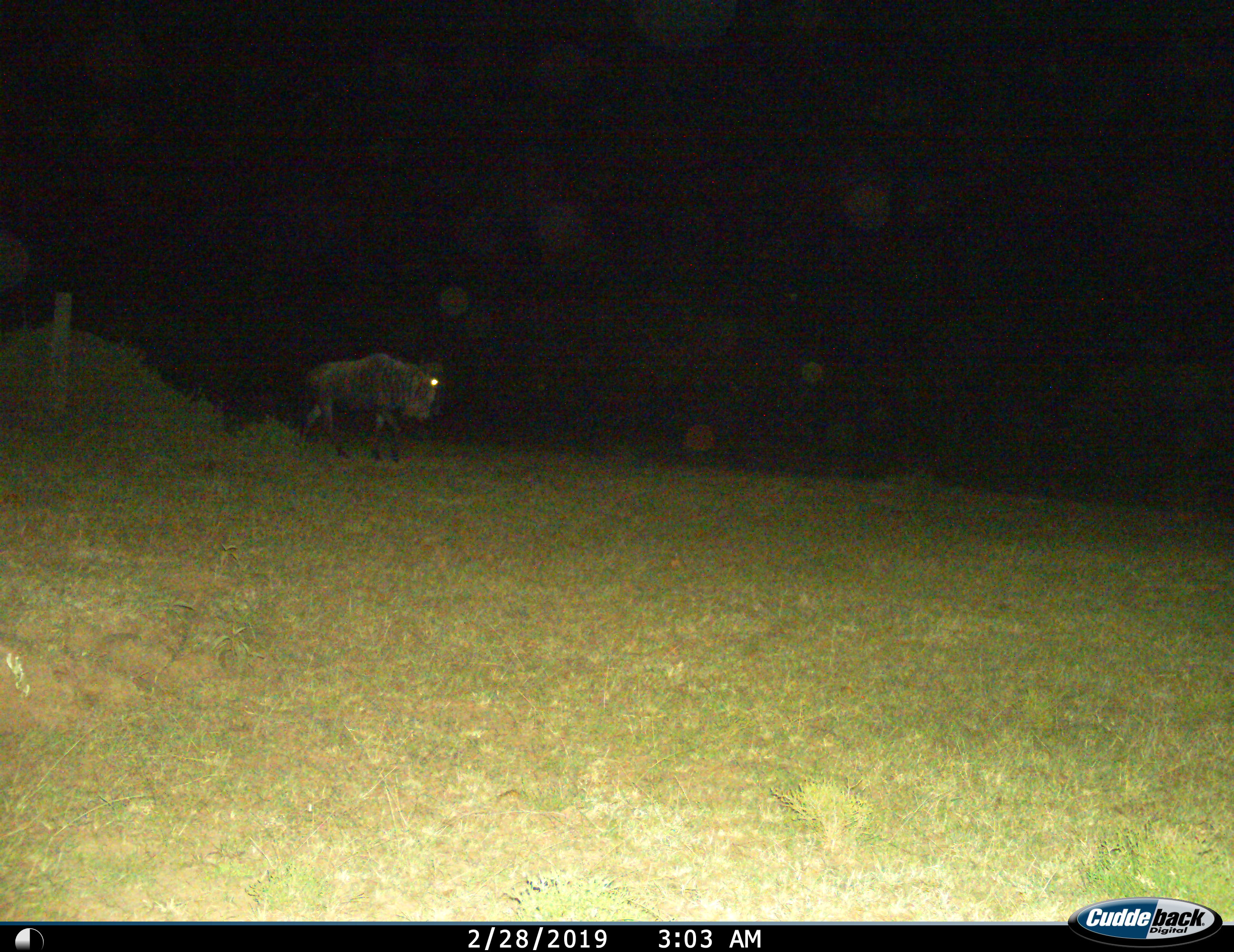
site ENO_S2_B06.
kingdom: Animalia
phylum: Chordata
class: Mammalia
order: Artiodactyla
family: Bovidae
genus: Connochaetes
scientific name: Connochaetes taurinus taurinus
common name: blue wildebeest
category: wildebeestblue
Wildebeestblue (blue wildebeest) (Connochaetes taurinus taurinus), count 1. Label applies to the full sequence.